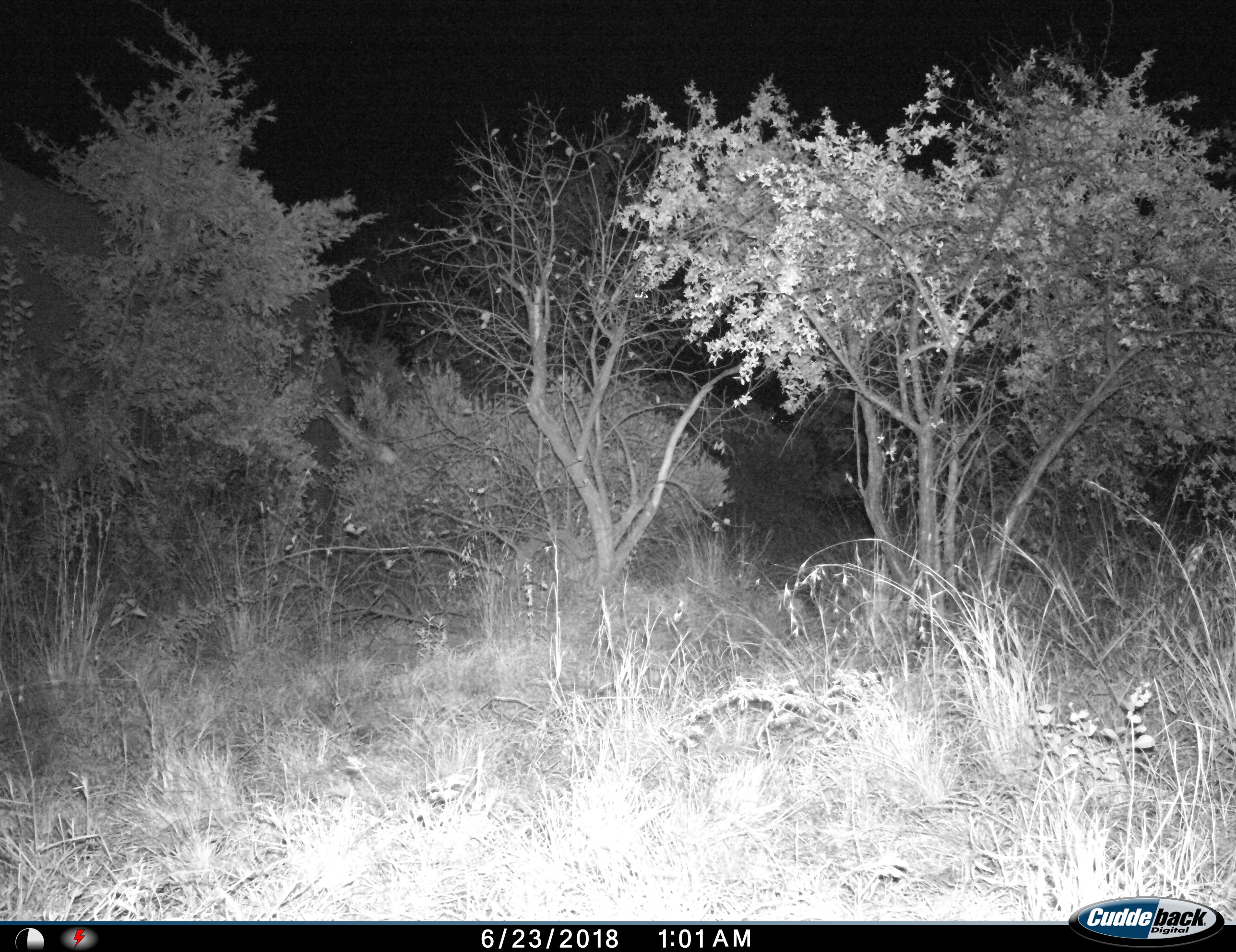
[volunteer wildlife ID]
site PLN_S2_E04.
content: unidentified animal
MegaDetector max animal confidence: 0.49